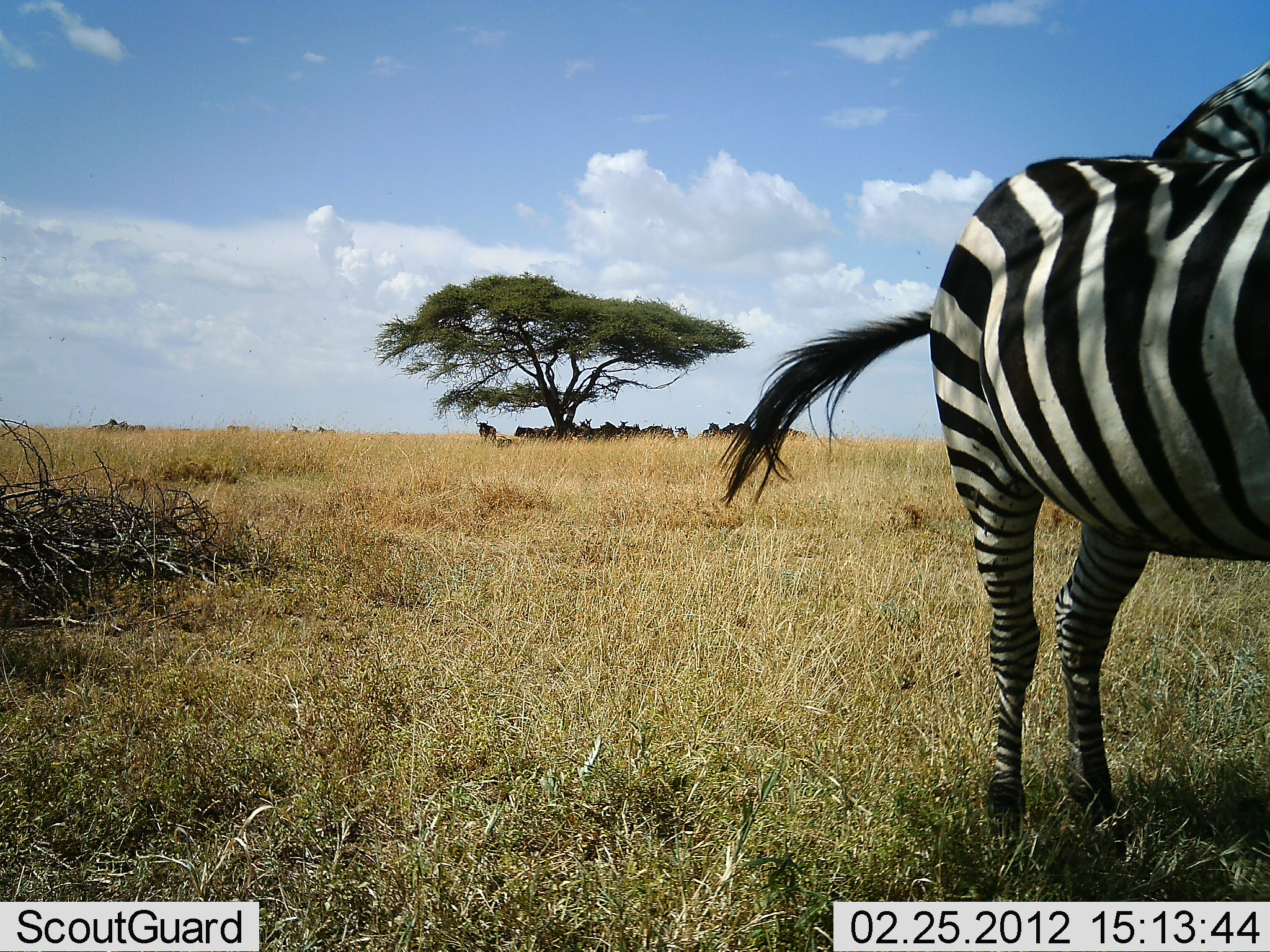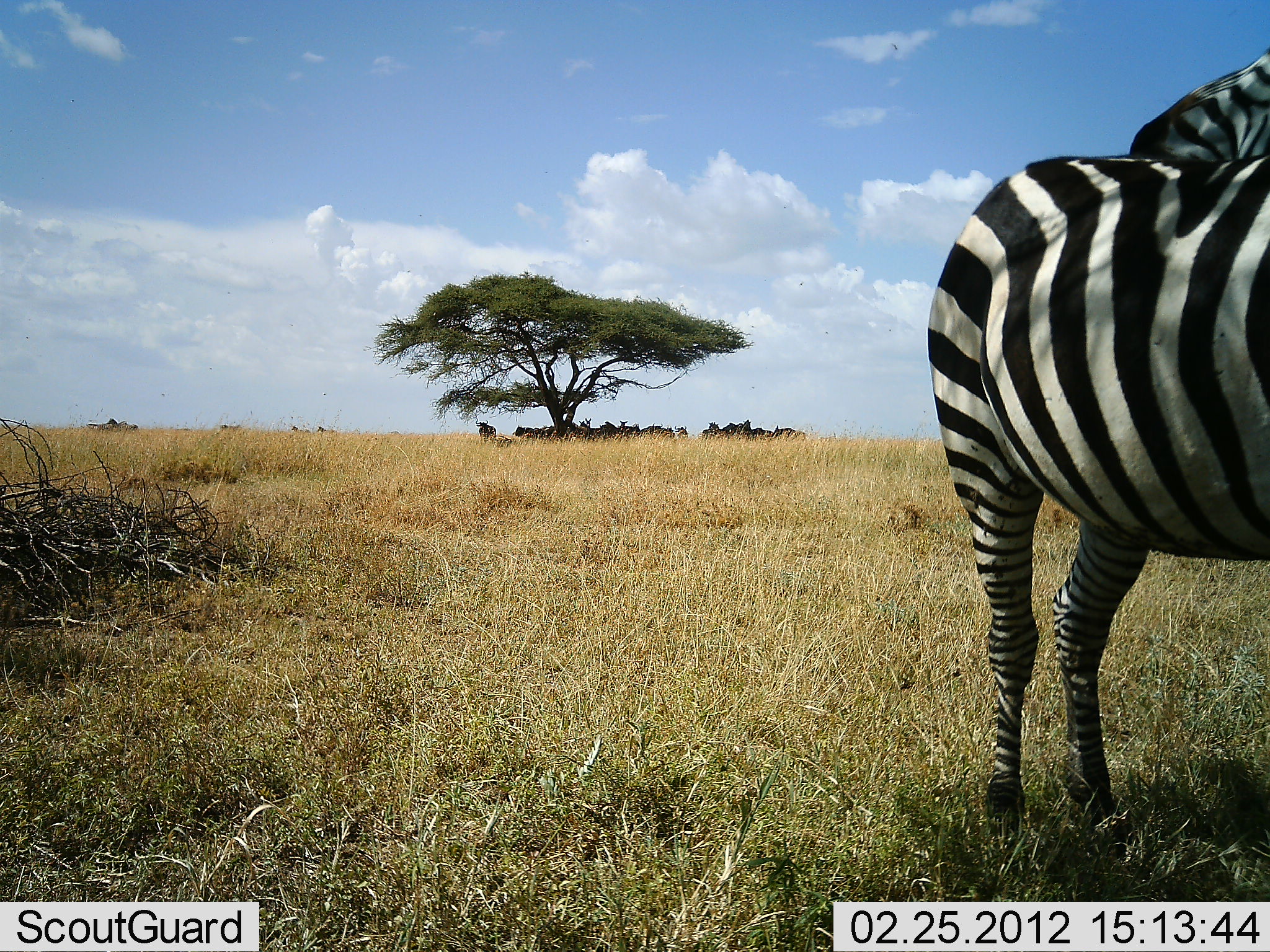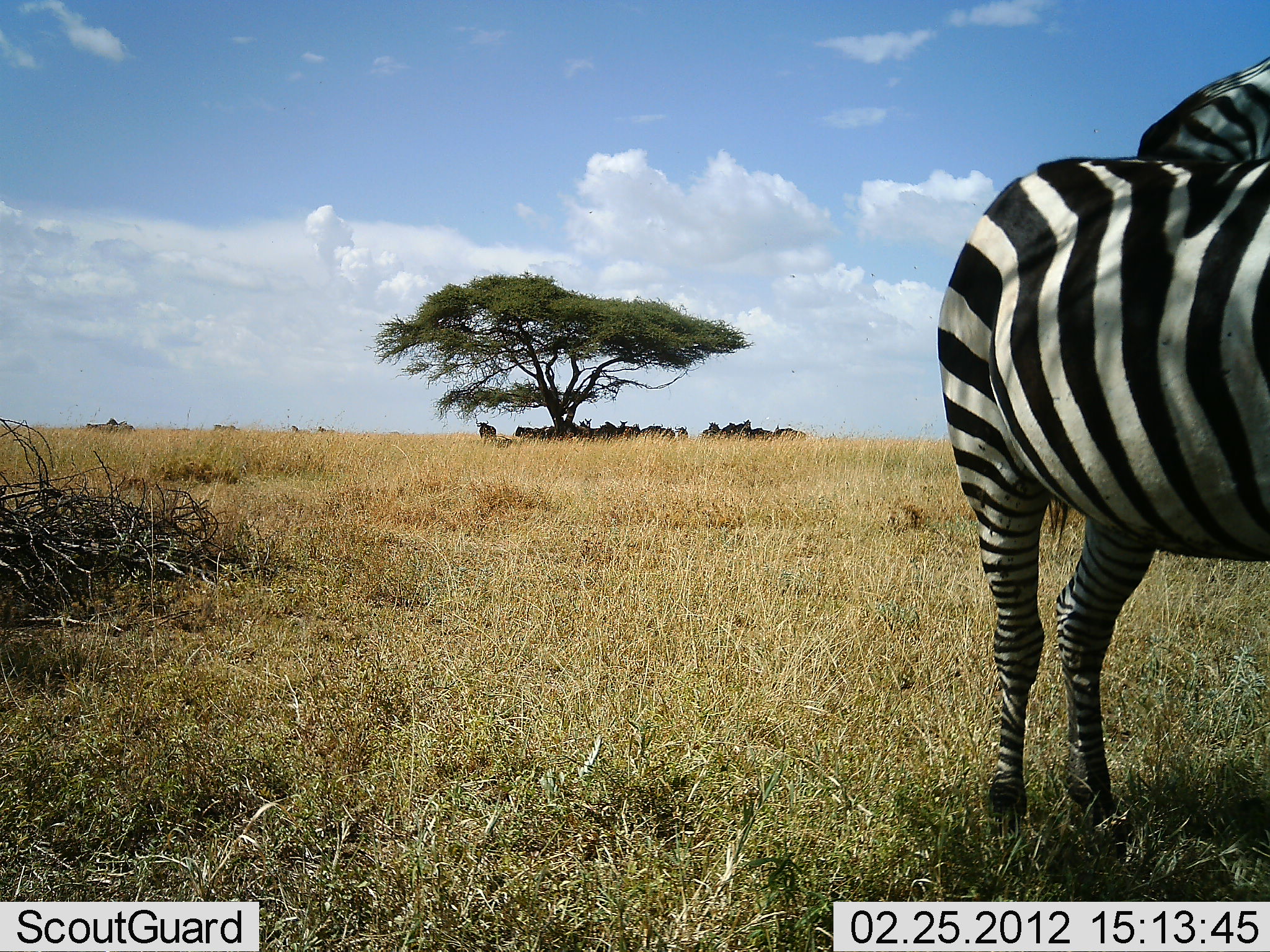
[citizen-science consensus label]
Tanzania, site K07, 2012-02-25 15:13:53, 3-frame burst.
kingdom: Animalia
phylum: Chordata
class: Mammalia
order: Perissodactyla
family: Equidae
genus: Equus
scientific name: Equus quagga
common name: plains zebra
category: zebra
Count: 2.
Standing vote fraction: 97%.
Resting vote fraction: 10%.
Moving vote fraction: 3%.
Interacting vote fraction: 20%.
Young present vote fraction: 0%.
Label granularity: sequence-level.